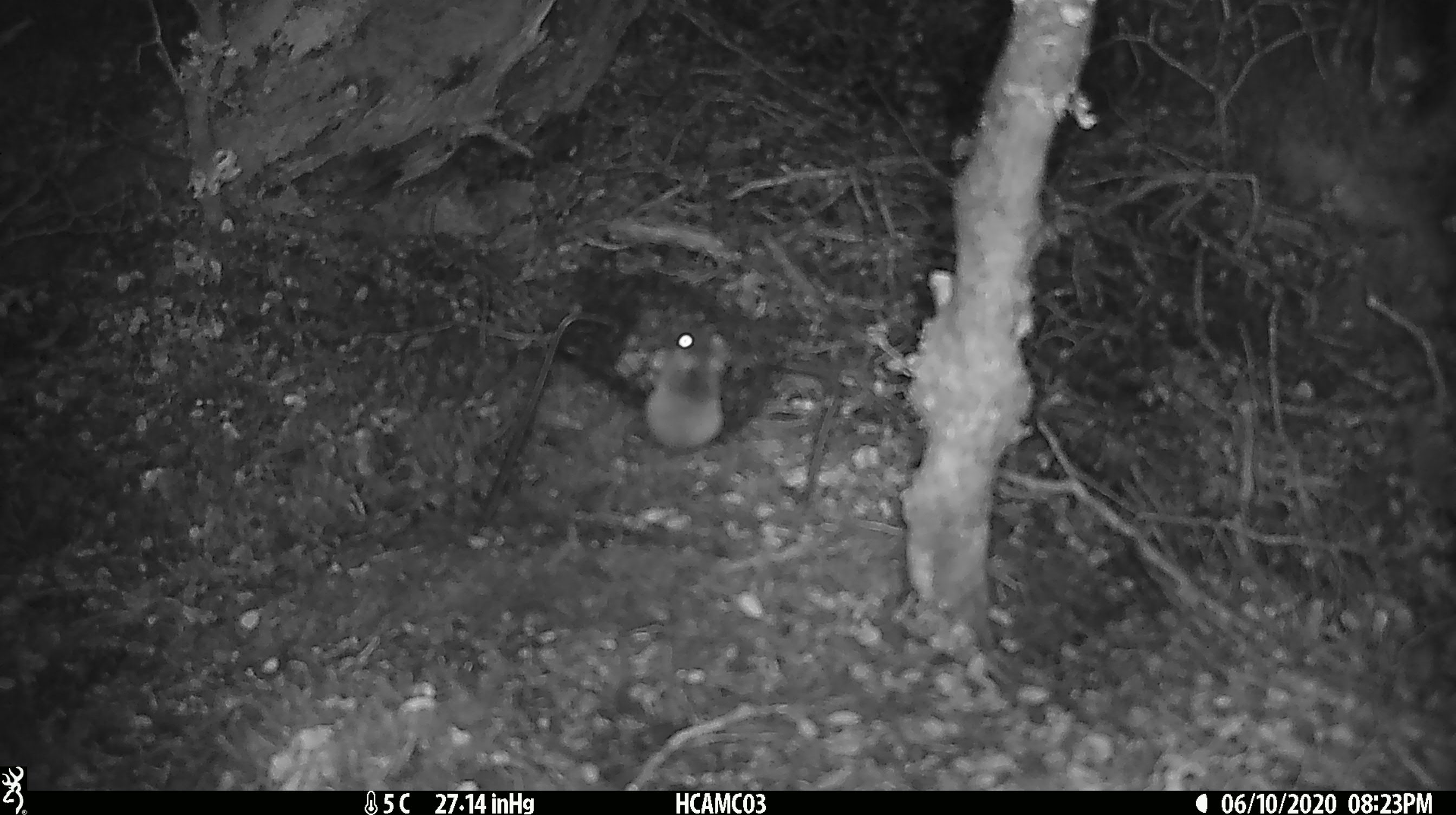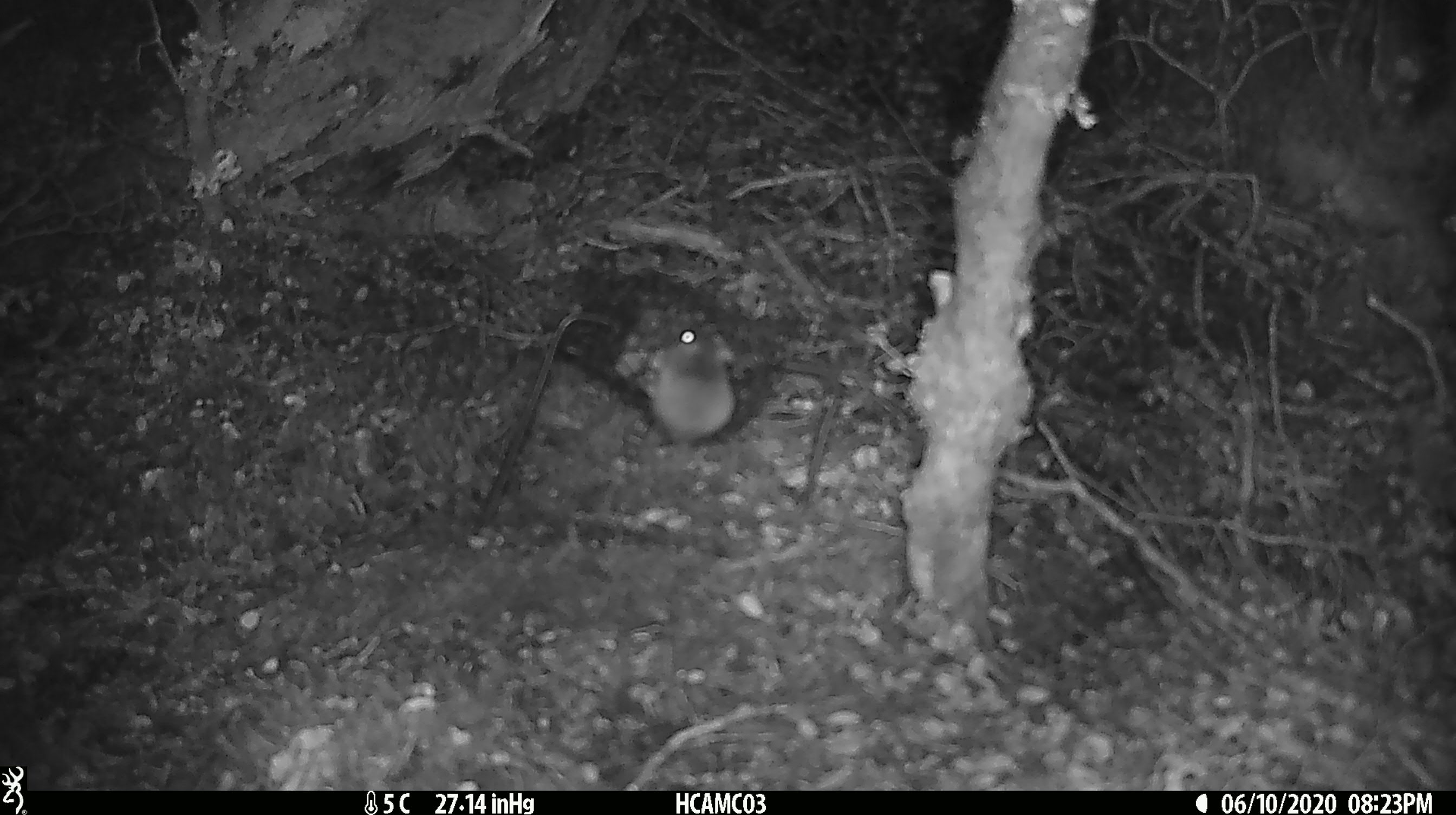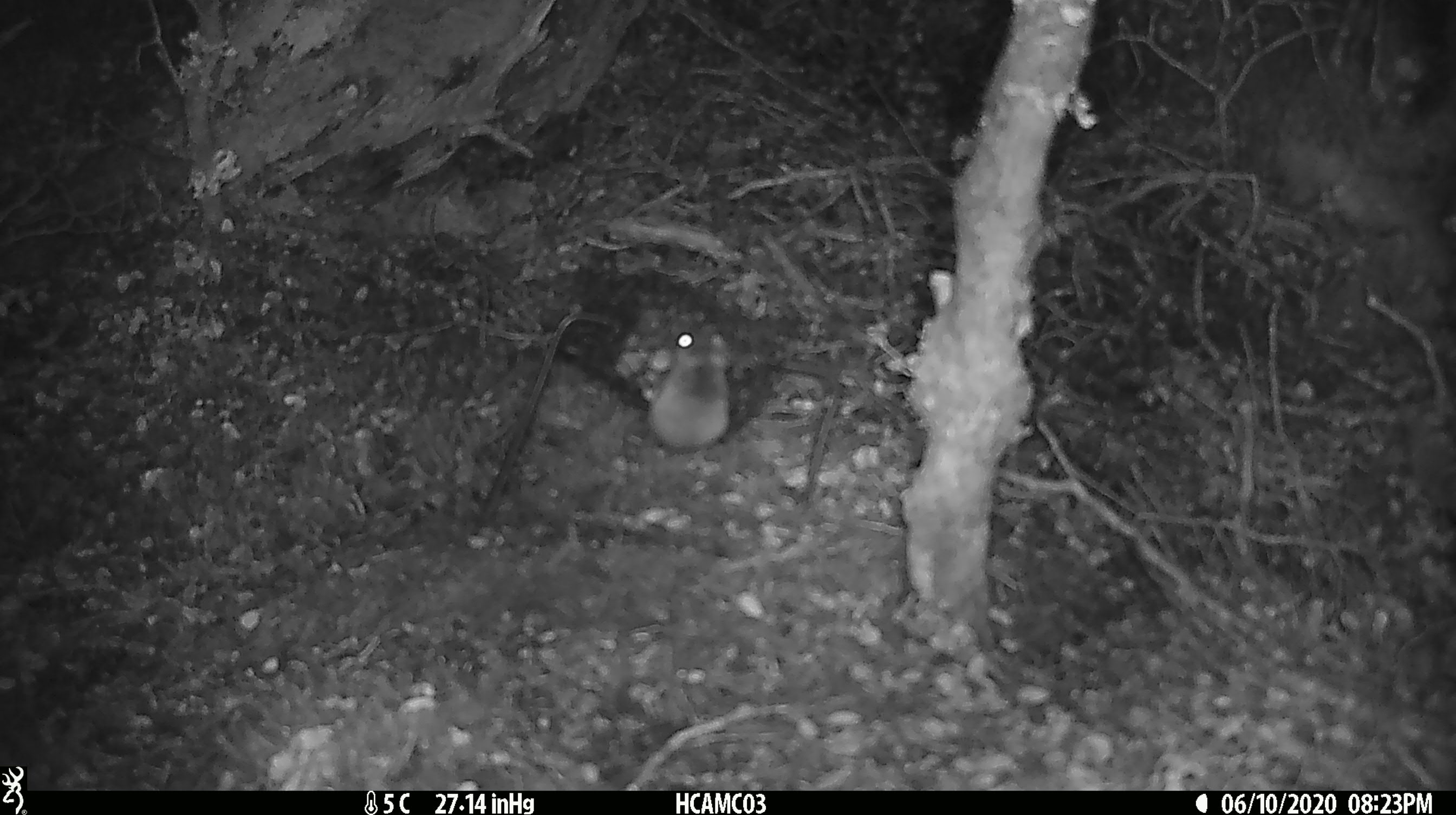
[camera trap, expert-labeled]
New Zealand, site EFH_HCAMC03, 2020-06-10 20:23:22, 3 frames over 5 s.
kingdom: Animalia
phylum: Chordata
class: Mammalia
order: Rodentia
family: Muridae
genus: Mus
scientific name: Mus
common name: mouse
Mouse (Mus).